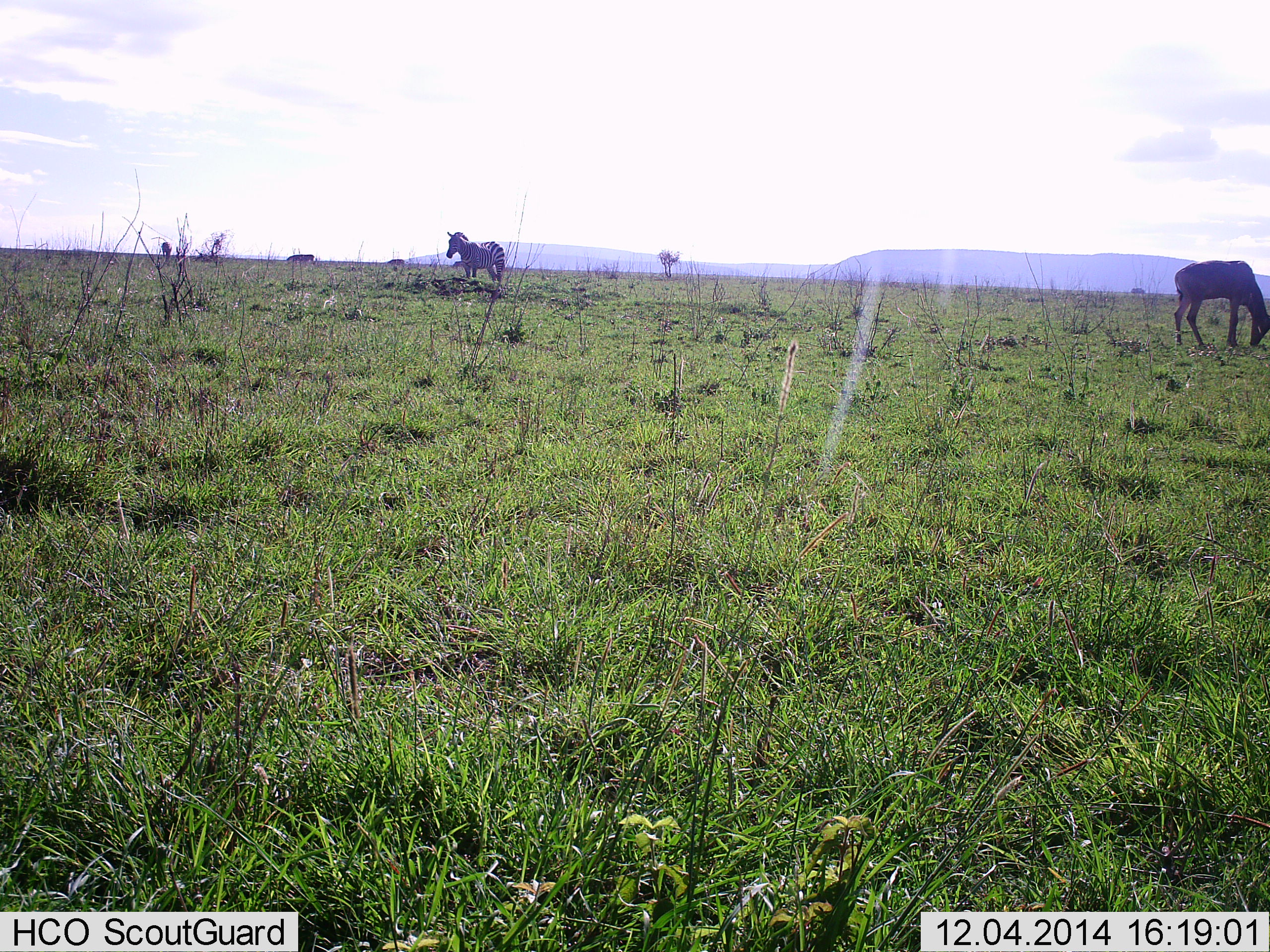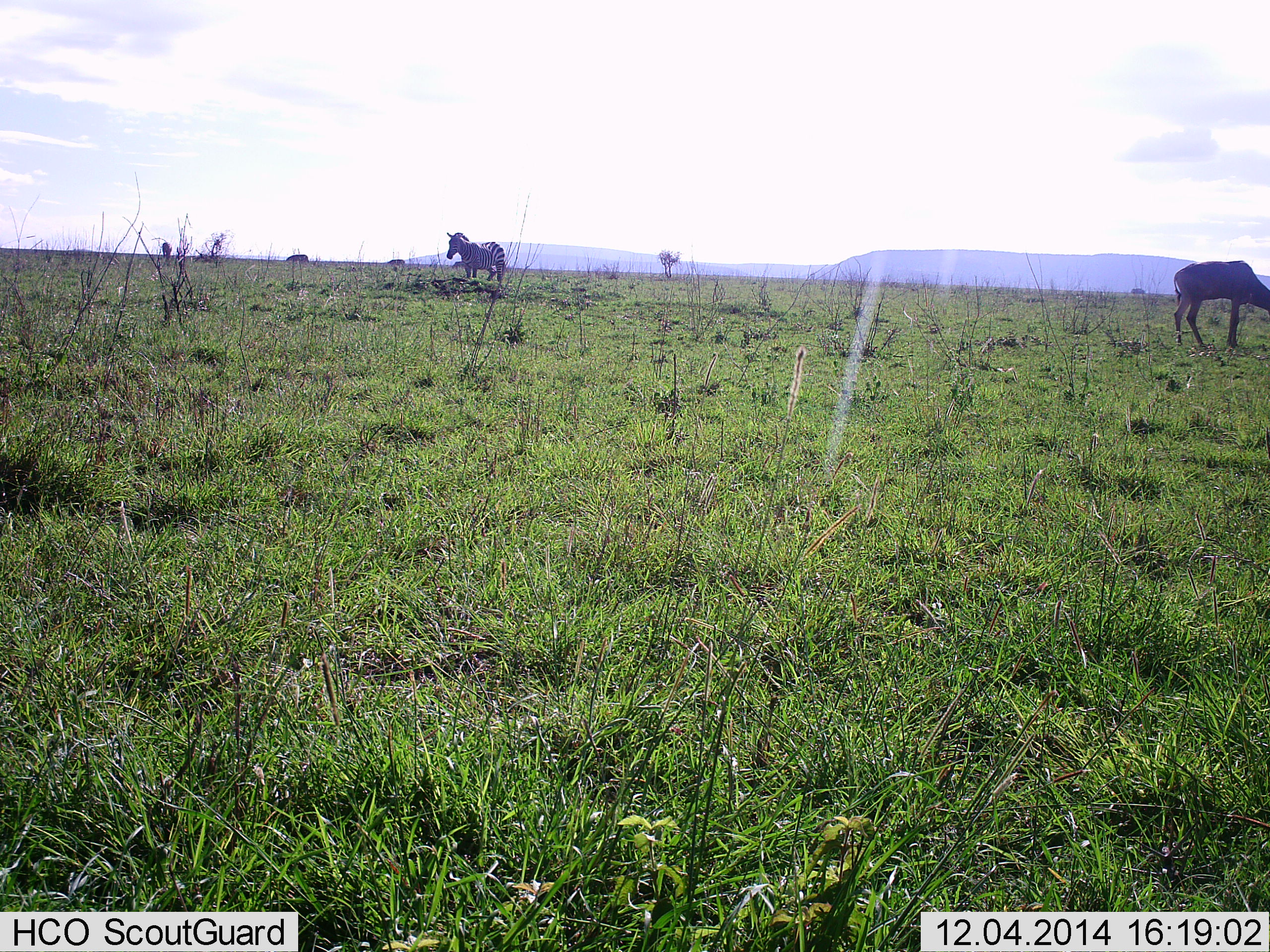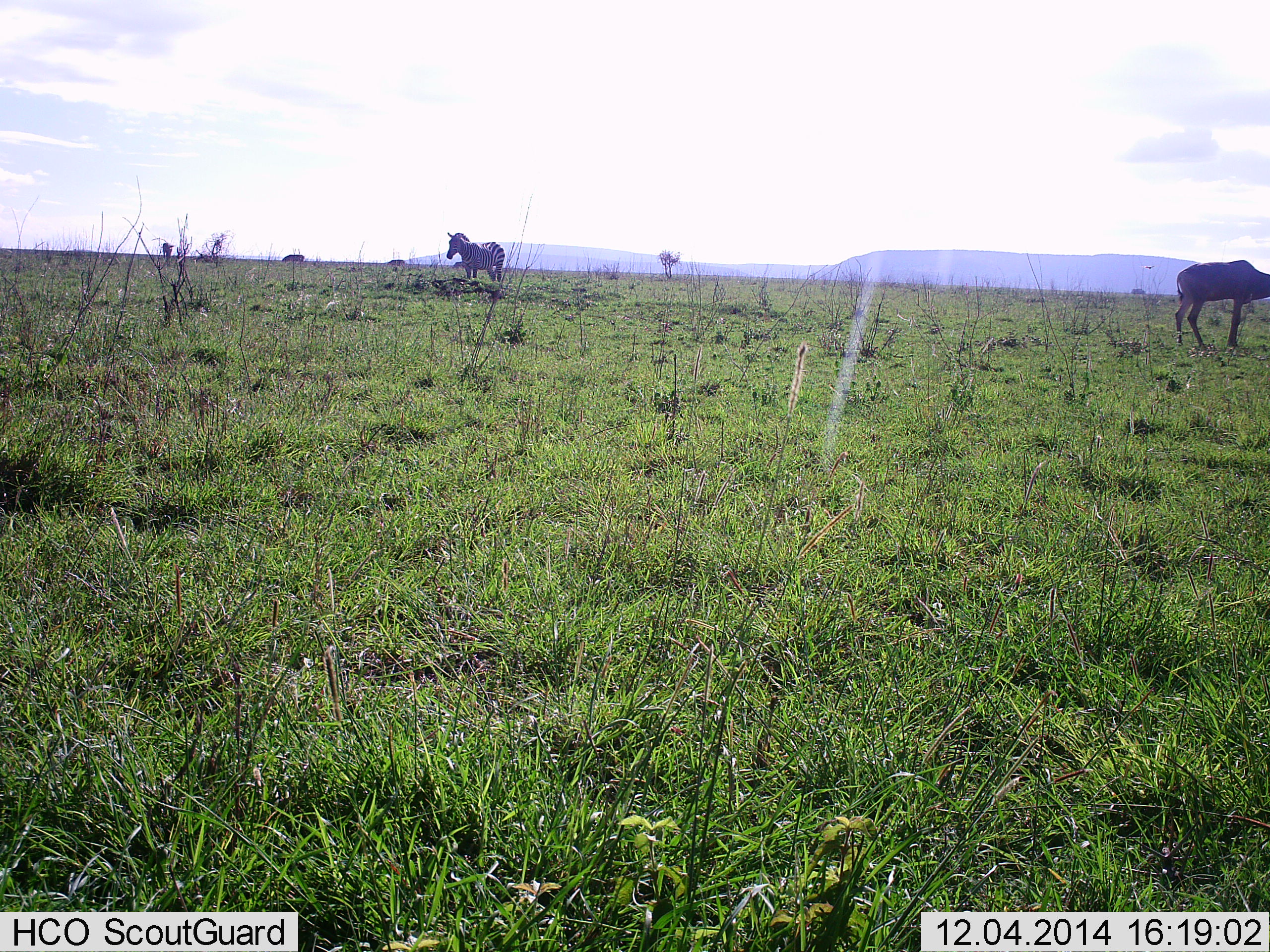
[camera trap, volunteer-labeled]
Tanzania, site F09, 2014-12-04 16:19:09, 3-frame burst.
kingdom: Animalia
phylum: Chordata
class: Mammalia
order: Artiodactyla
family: Bovidae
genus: Damaliscus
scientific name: Damaliscus lunatus jimela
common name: topi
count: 1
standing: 11%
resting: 0%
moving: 0%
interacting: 0%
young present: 0%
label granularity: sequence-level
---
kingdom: Animalia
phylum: Chordata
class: Mammalia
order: Perissodactyla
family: Equidae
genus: Equus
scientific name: Equus quagga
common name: plains zebra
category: zebra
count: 1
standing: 75%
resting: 4%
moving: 21%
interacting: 0%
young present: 0%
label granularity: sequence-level